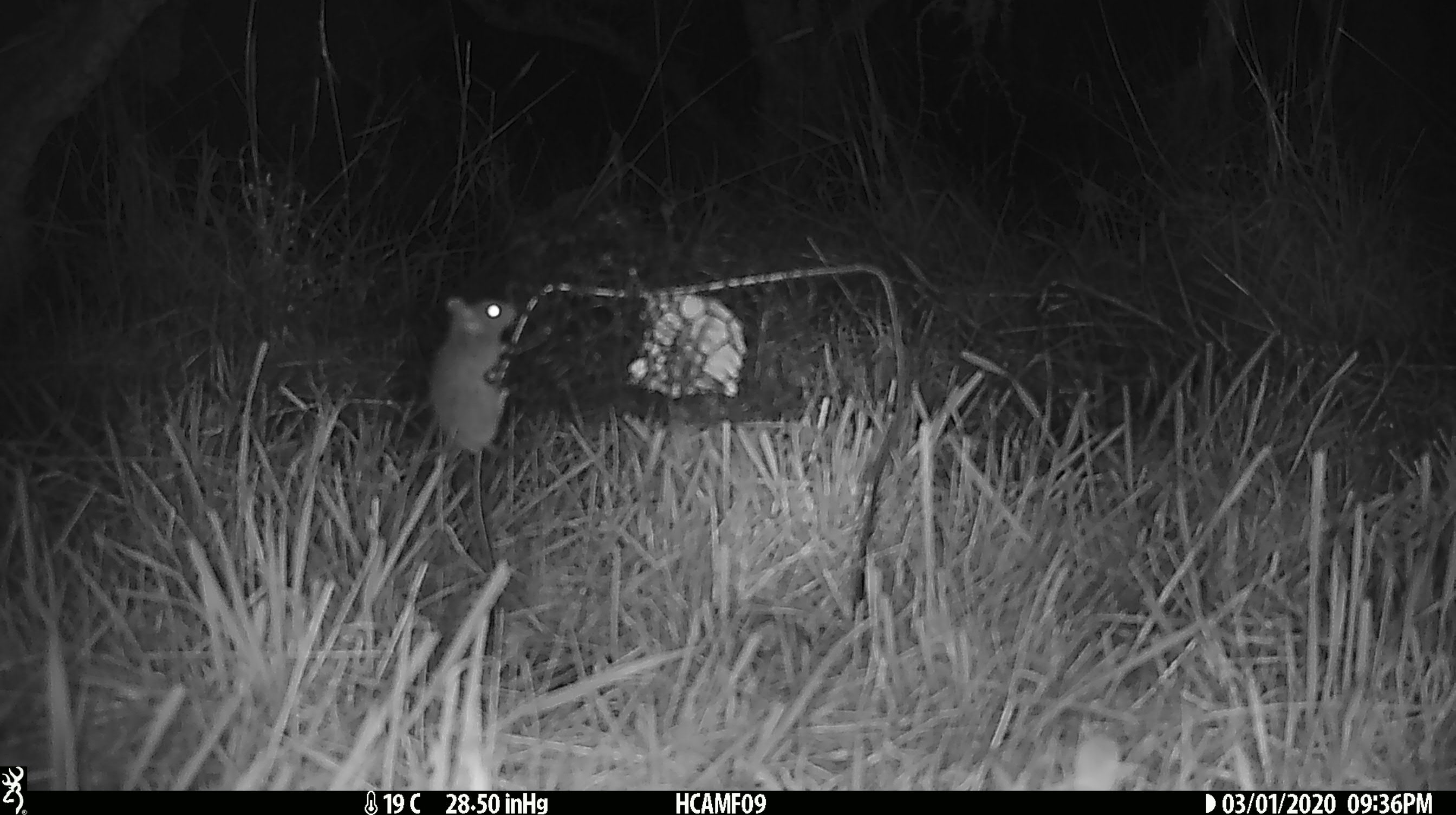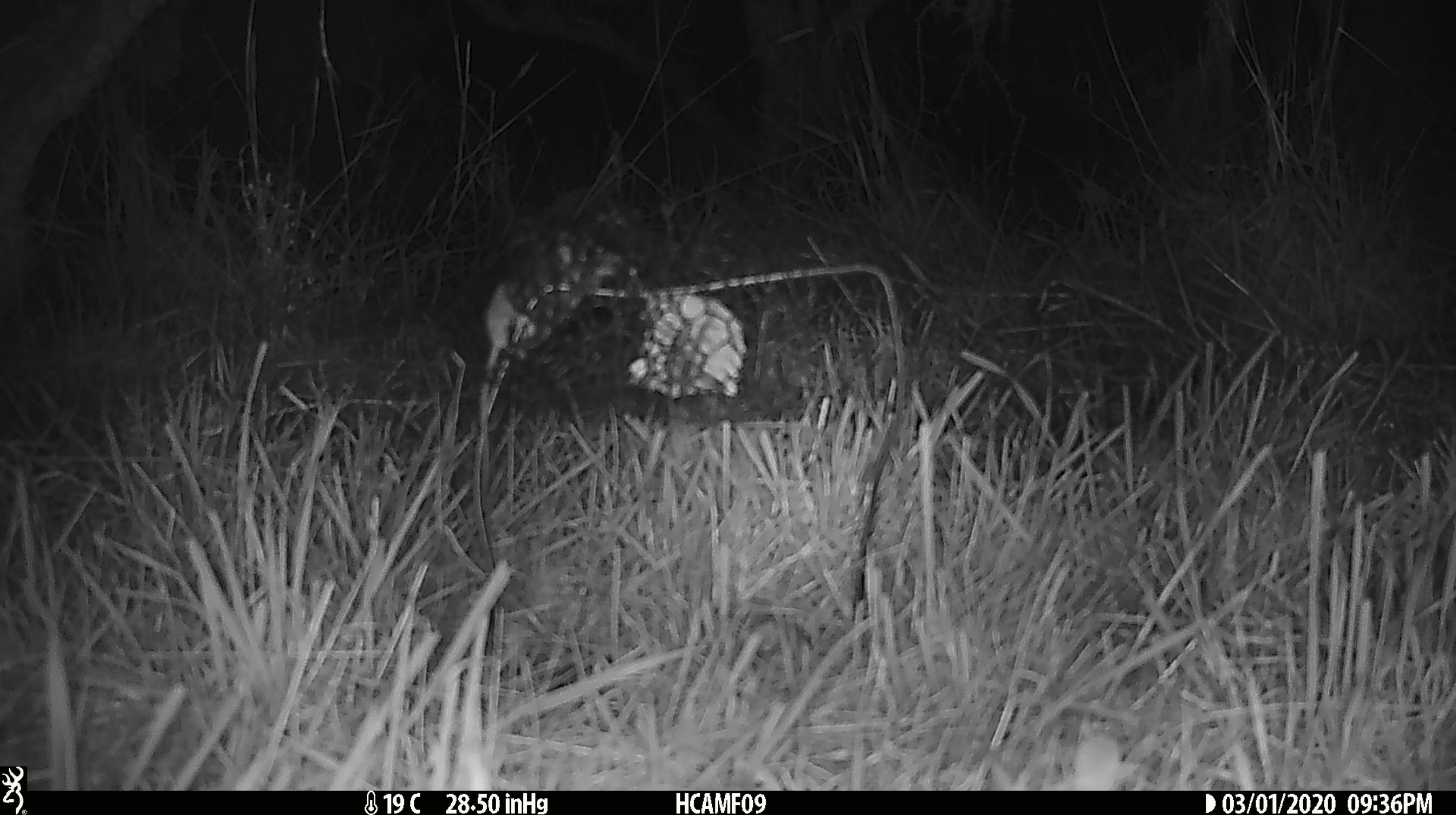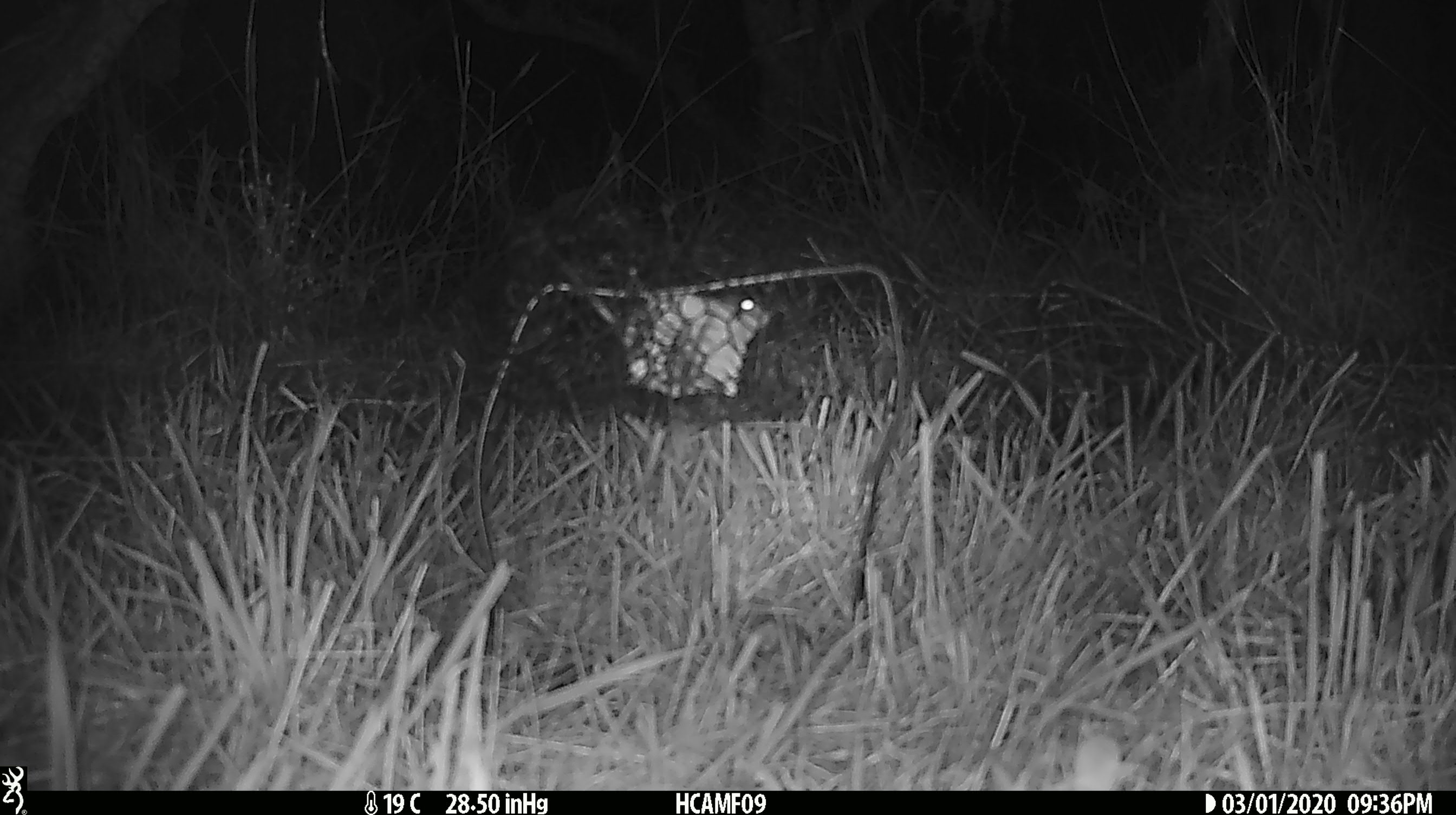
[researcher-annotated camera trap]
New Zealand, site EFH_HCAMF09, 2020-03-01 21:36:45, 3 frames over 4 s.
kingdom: Animalia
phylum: Chordata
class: Mammalia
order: Rodentia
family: Muridae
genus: Mus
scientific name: Mus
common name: mouse